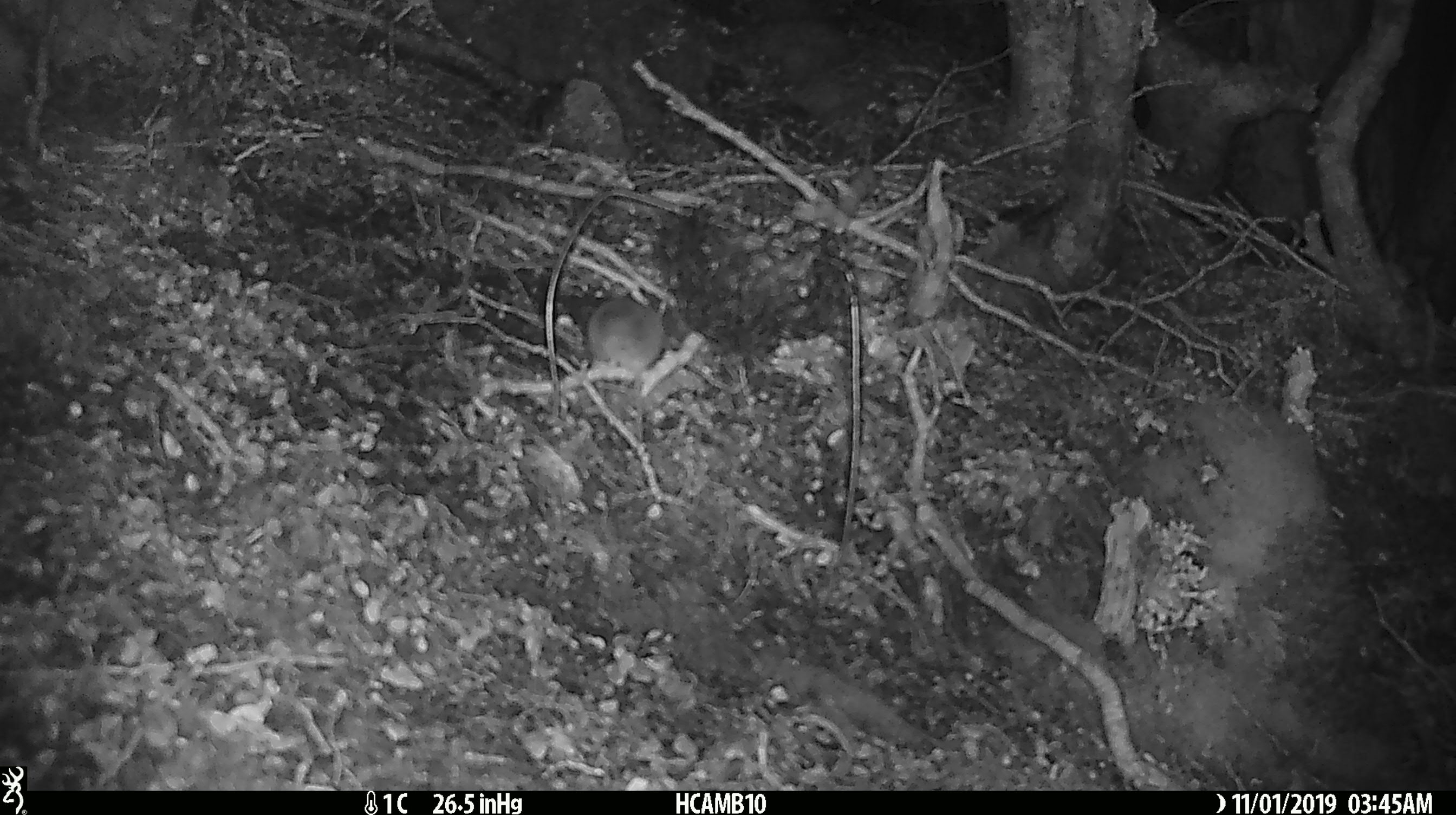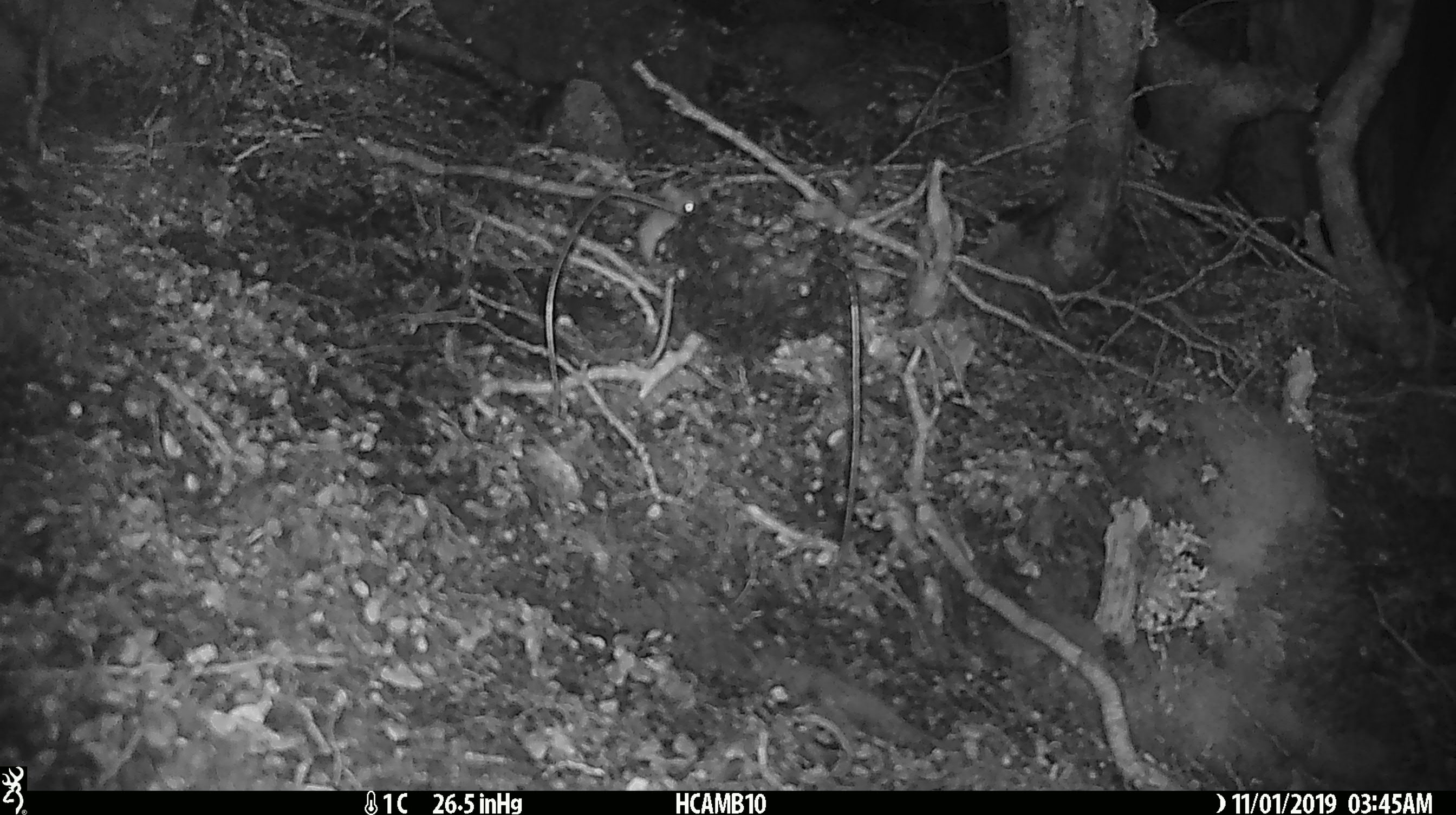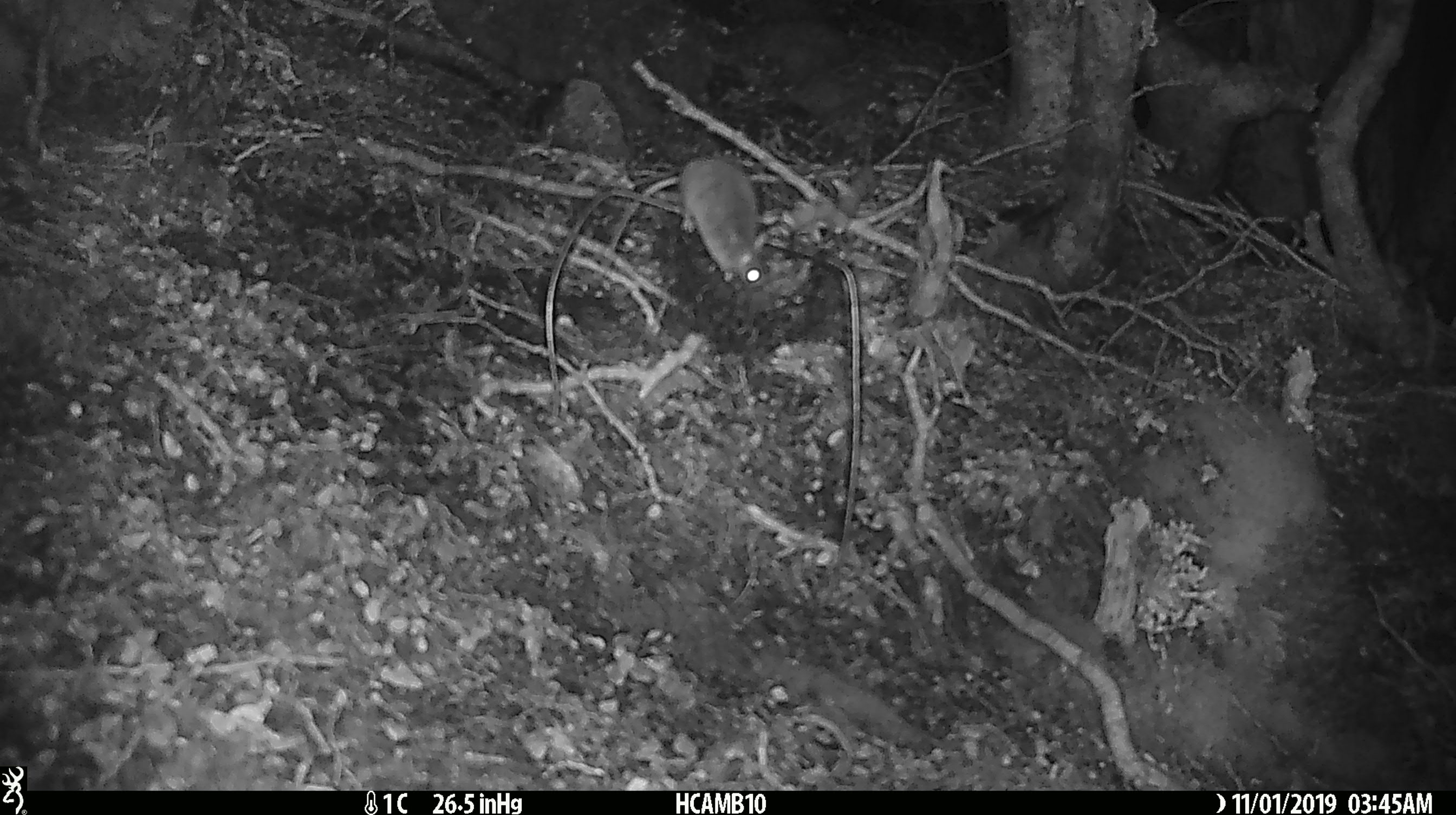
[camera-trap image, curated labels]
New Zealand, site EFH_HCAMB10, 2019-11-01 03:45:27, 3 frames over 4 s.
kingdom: Animalia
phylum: Chordata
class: Mammalia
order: Rodentia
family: Muridae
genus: Mus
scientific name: Mus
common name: mouse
Mouse (Mus).